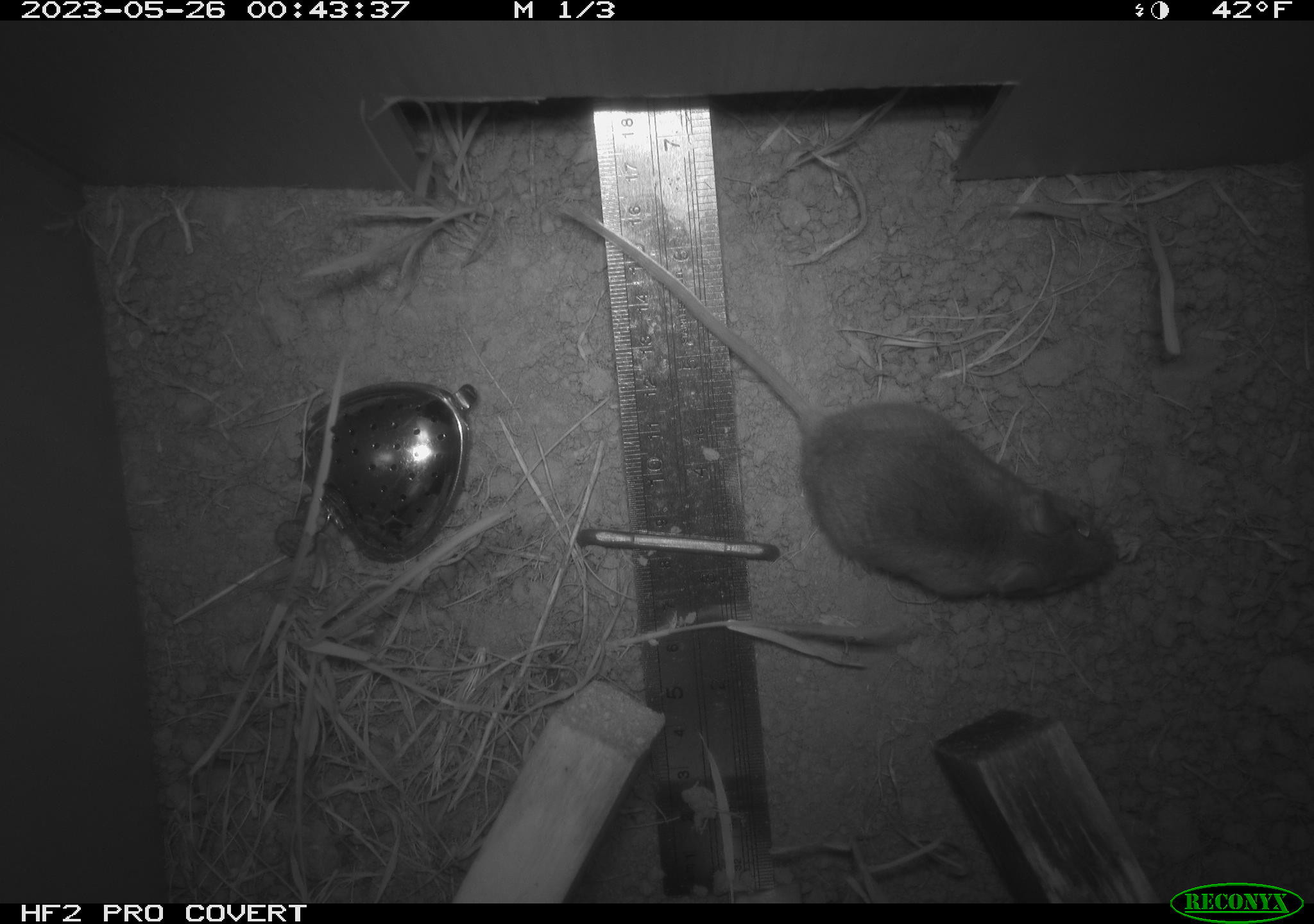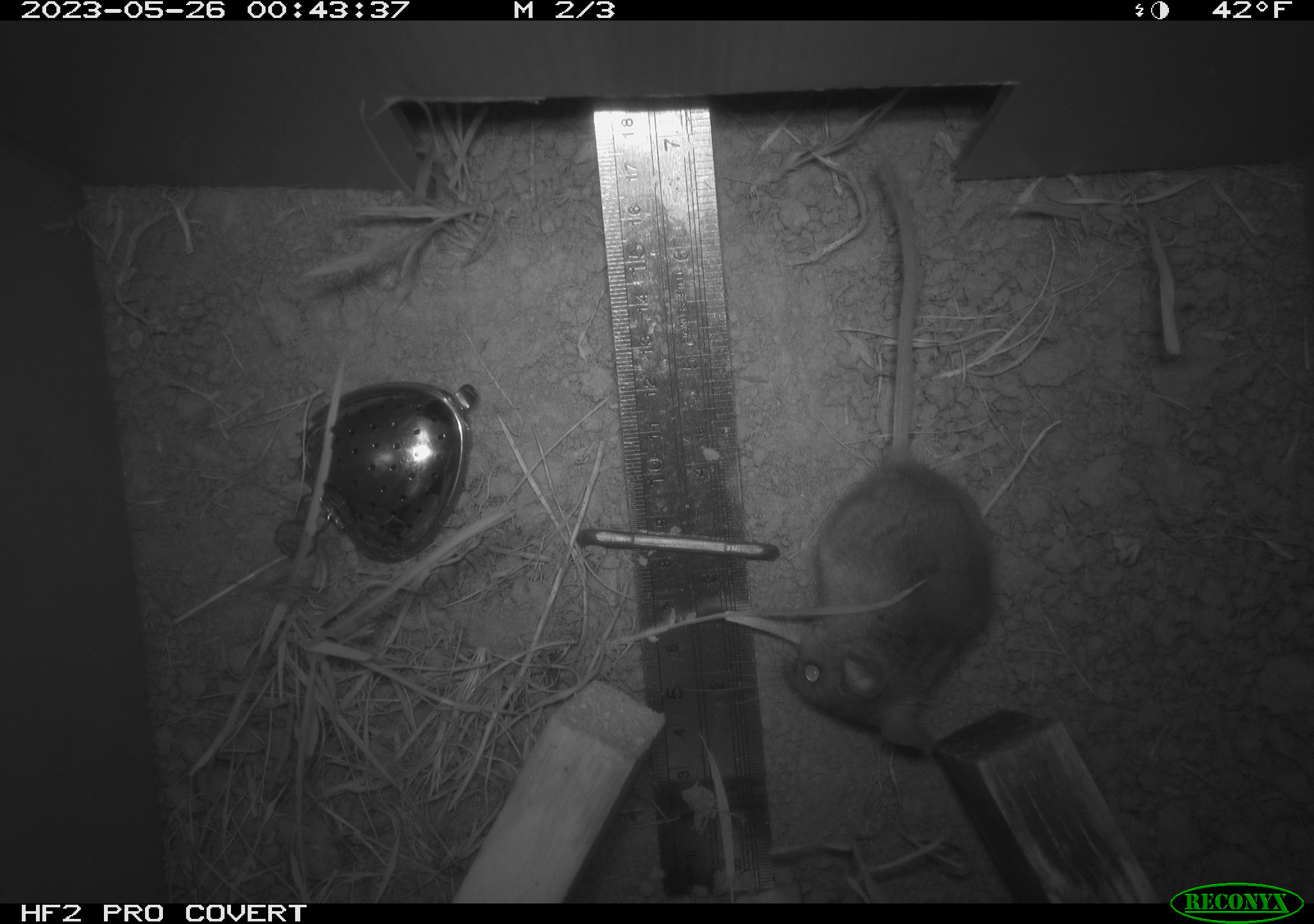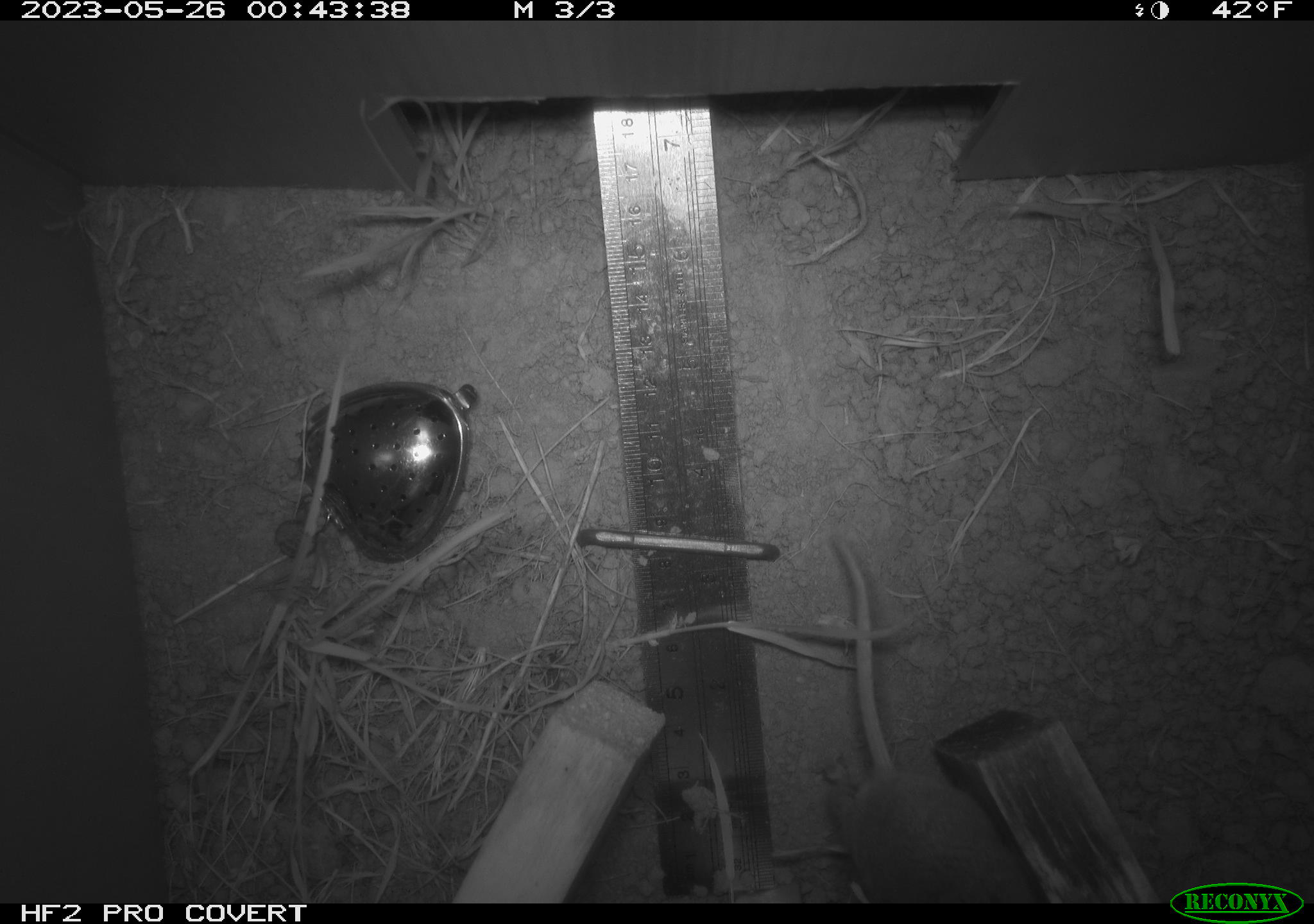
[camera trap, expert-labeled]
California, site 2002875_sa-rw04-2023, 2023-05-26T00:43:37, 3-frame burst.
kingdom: Animalia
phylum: Chordata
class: Mammalia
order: Rodentia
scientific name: Rodentia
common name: mouse species